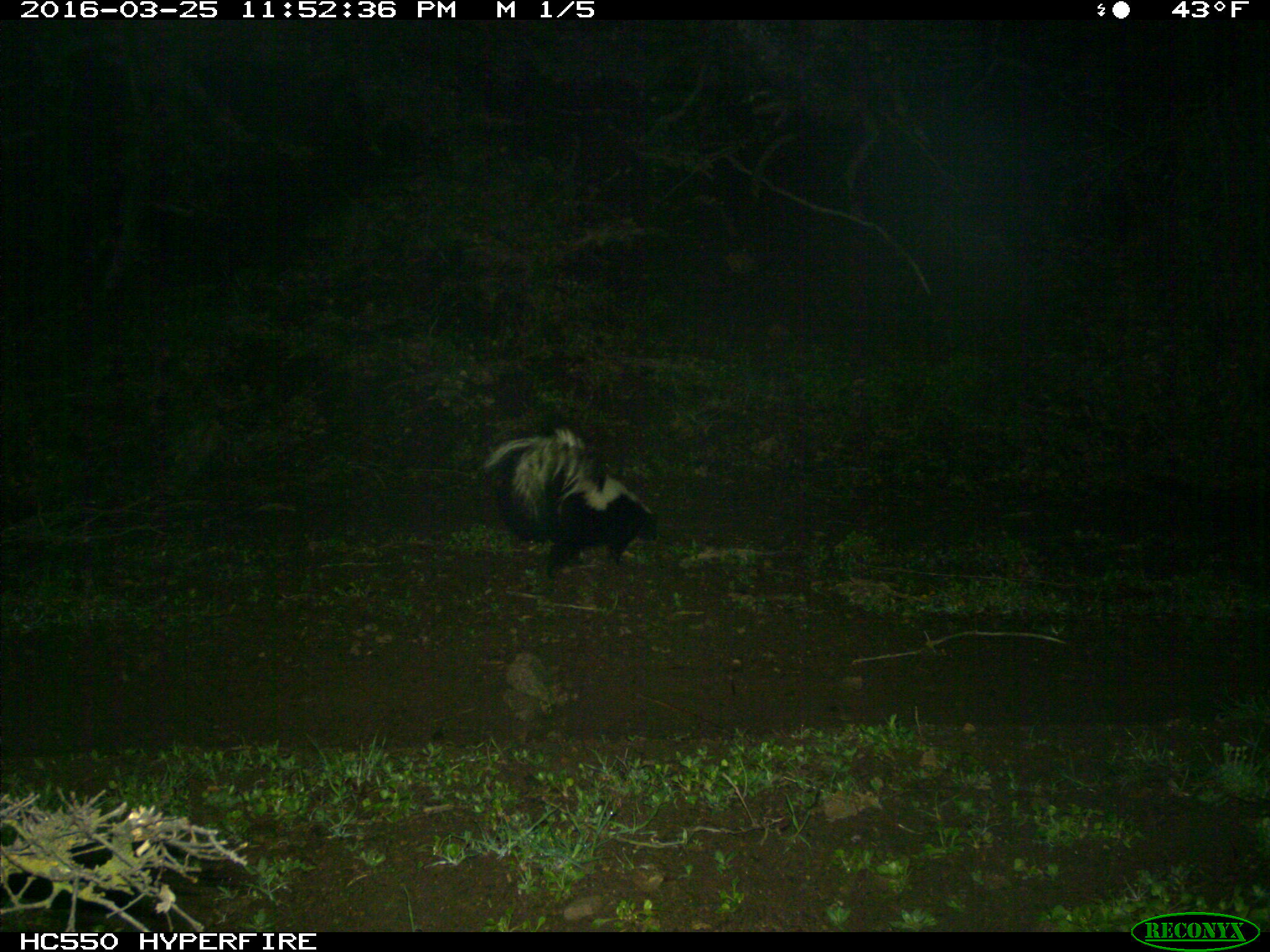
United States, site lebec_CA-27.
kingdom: Animalia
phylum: Chordata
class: Mammalia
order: Carnivora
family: Mephitidae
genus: Mephitis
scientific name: Mephitis mephitis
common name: striped skunk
Mephitis mephitis (striped skunk).